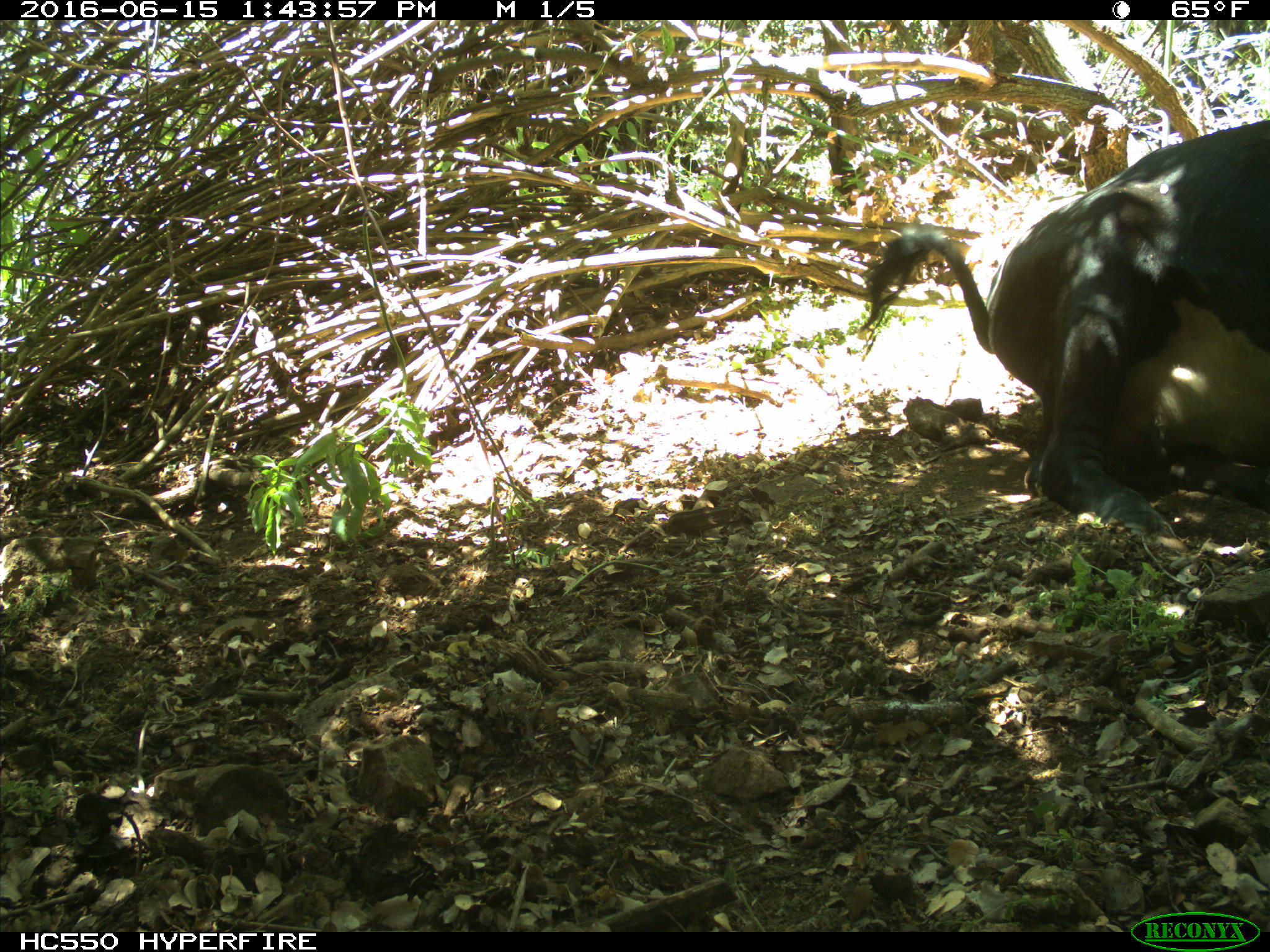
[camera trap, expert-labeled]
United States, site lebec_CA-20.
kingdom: Animalia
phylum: Chordata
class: Mammalia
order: Artiodactyla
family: Bovidae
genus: Bos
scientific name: Bos taurus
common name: domestic cow